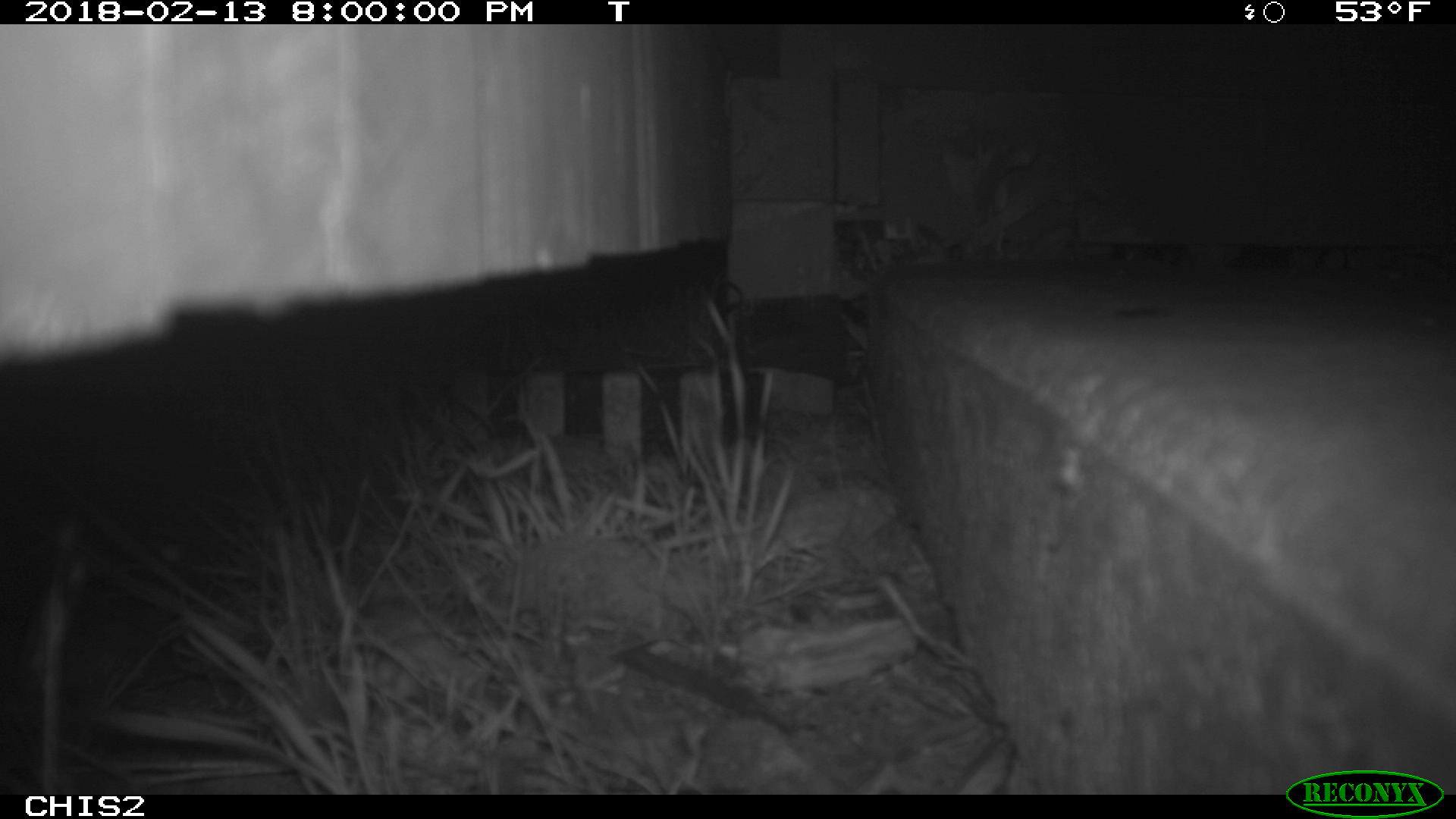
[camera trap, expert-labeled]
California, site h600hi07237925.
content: no animal present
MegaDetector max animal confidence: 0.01